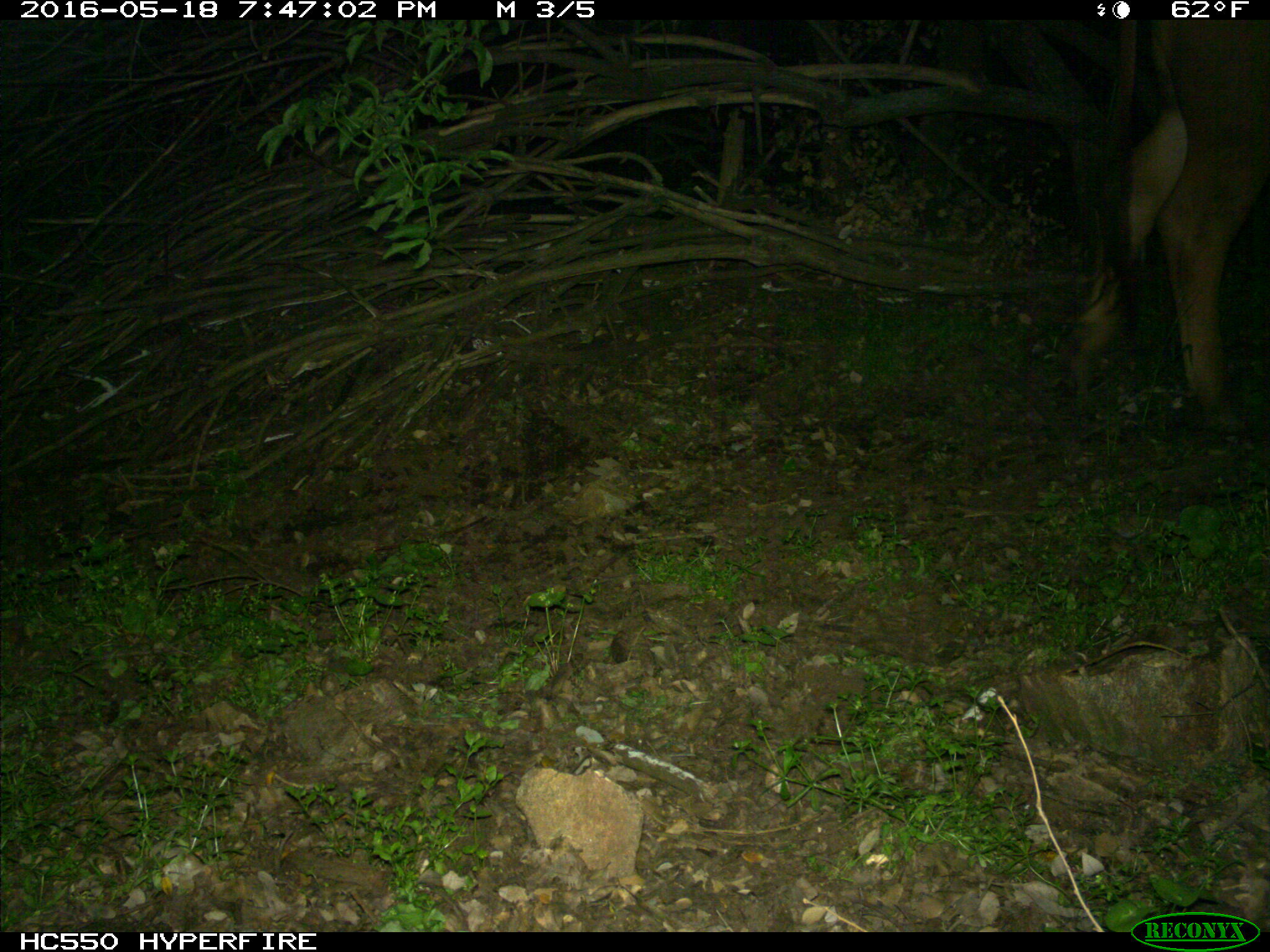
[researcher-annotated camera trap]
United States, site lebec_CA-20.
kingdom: Animalia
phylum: Chordata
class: Mammalia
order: Artiodactyla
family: Bovidae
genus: Bos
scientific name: Bos taurus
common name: domestic cow